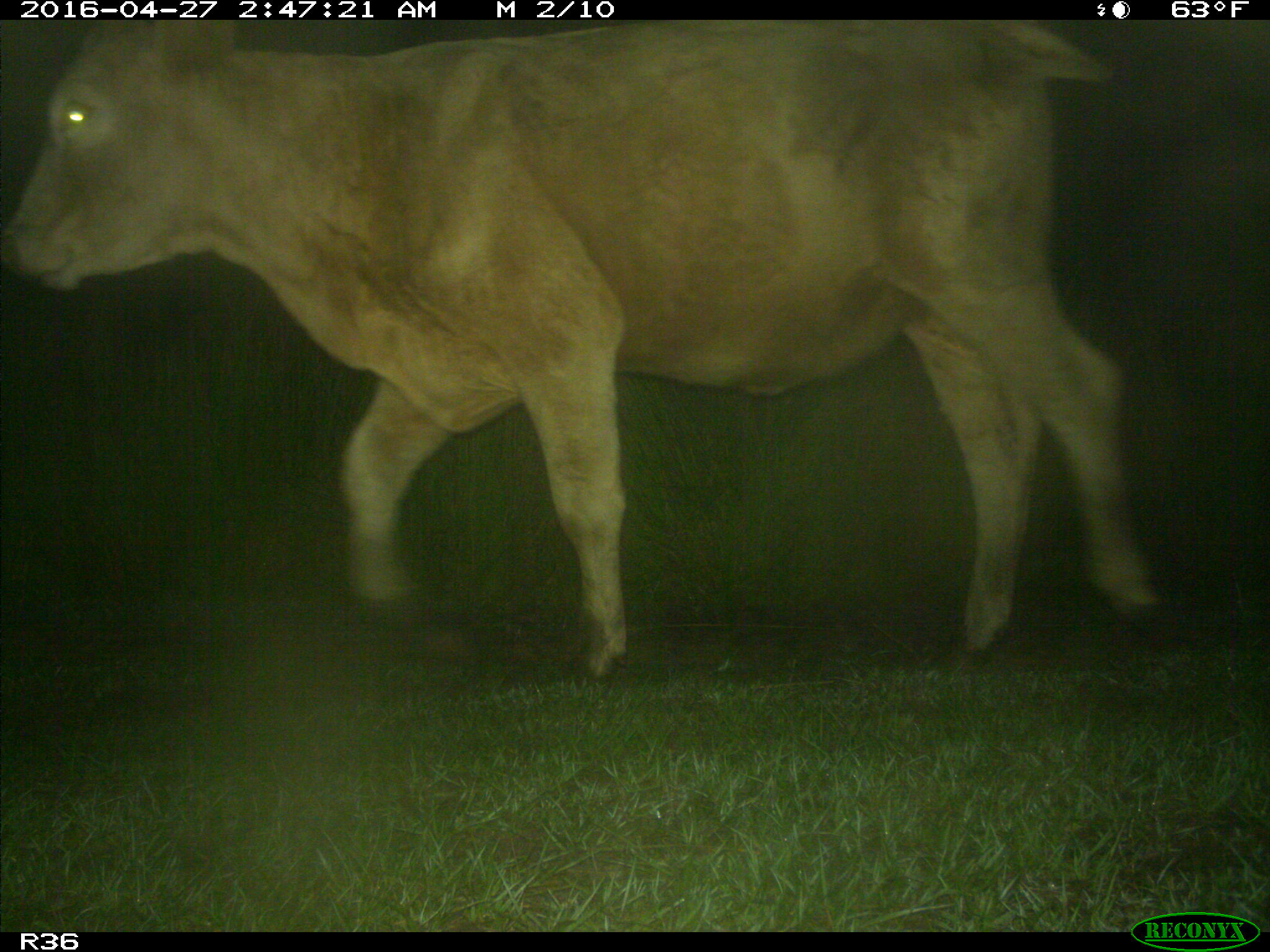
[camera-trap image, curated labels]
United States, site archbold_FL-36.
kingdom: Animalia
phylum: Chordata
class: Mammalia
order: Artiodactyla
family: Bovidae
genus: Bos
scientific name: Bos taurus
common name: domestic cow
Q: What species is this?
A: Bos taurus (domestic cow).